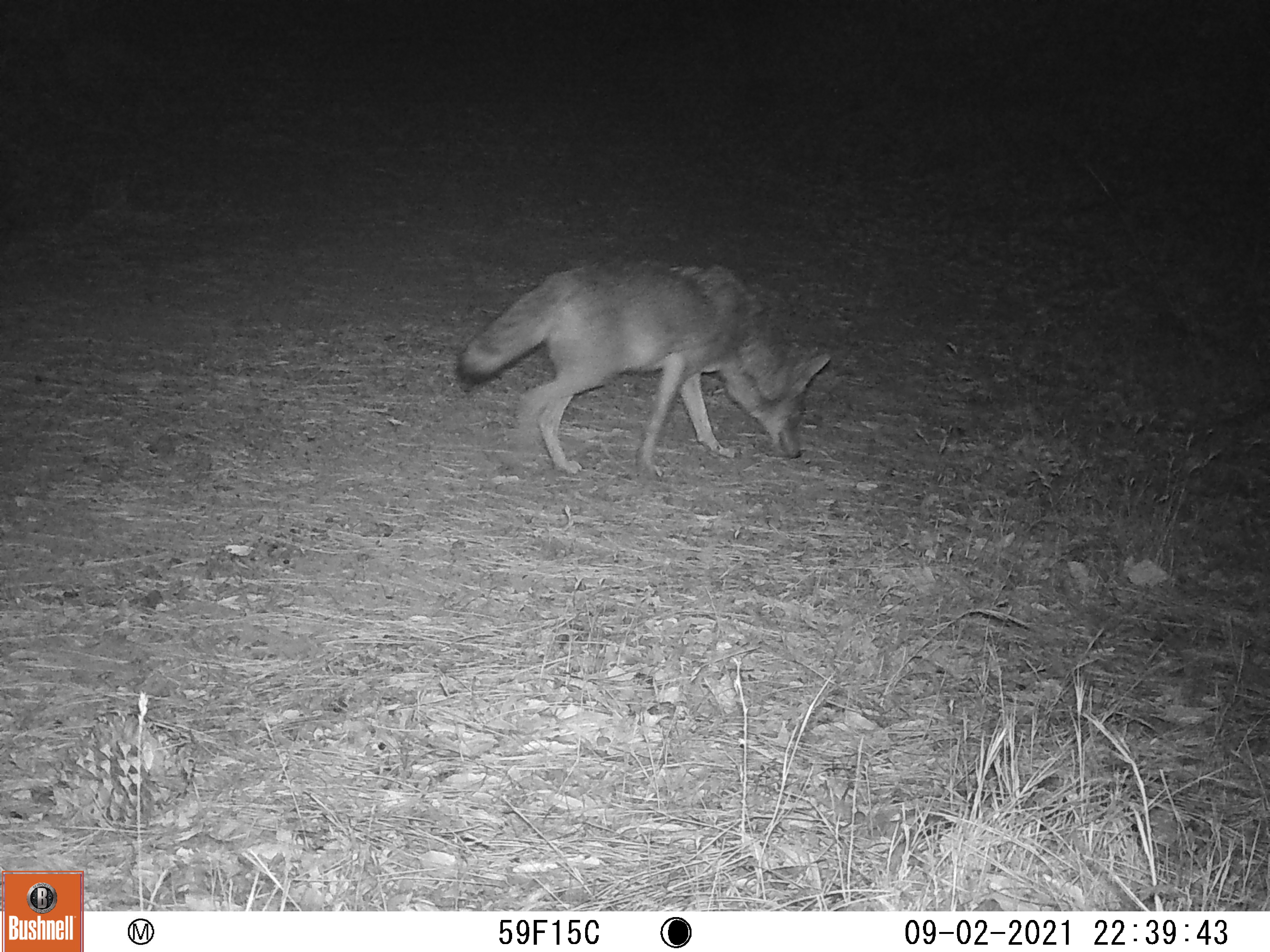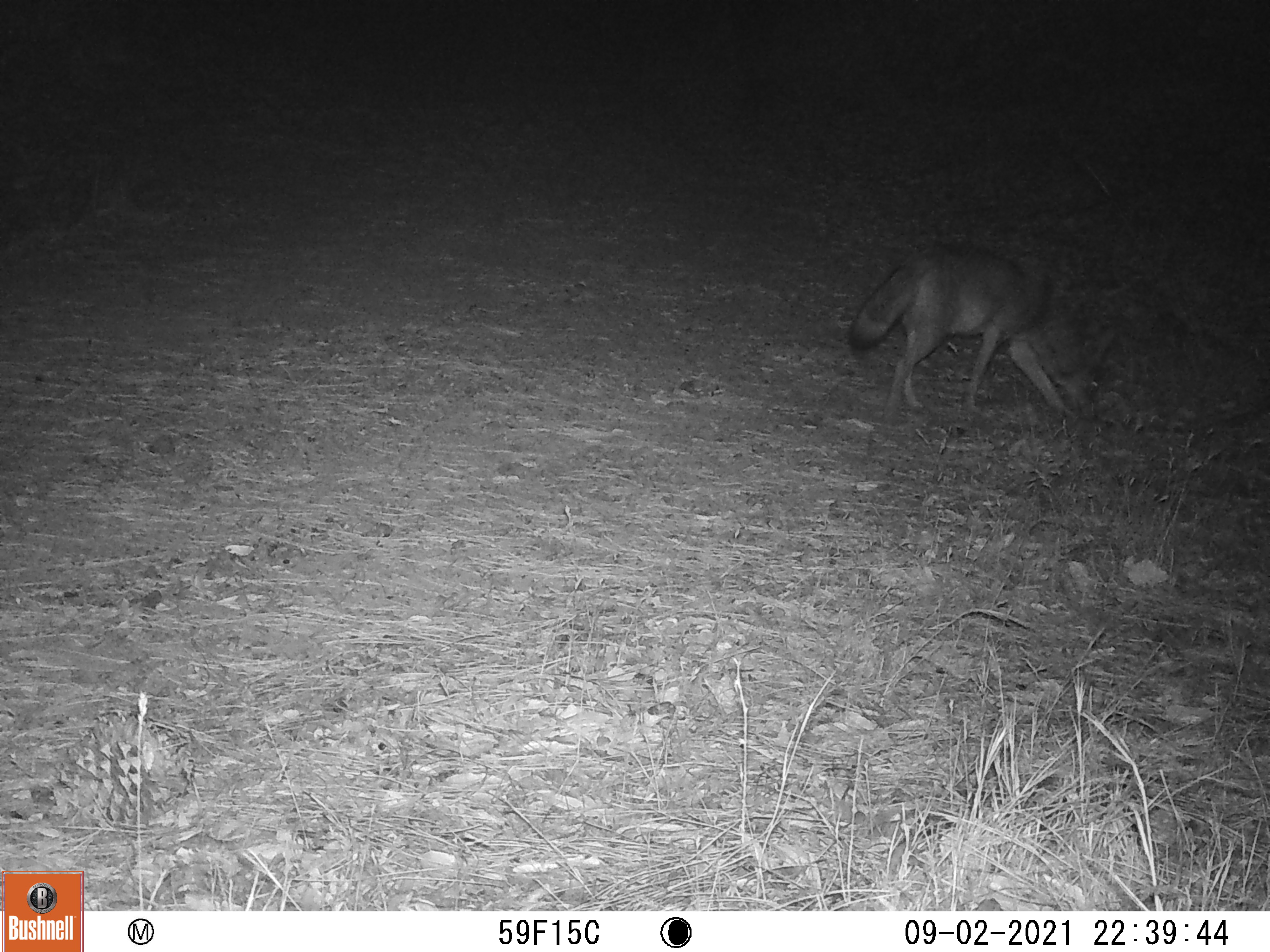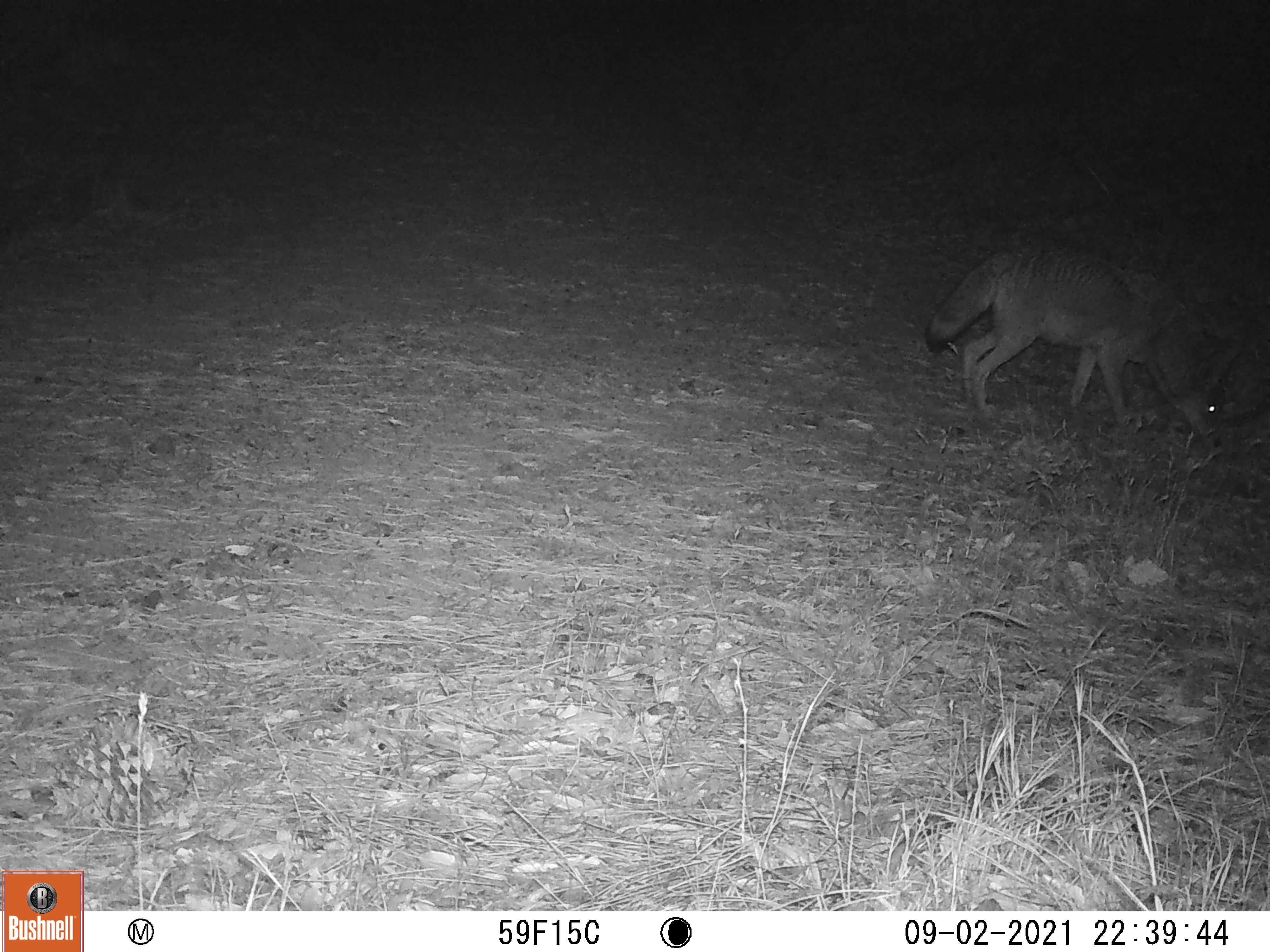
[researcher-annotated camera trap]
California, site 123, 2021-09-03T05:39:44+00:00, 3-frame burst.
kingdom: Animalia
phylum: Chordata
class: Mammalia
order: Carnivora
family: Canidae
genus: Canis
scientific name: Canis latrans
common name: coyote